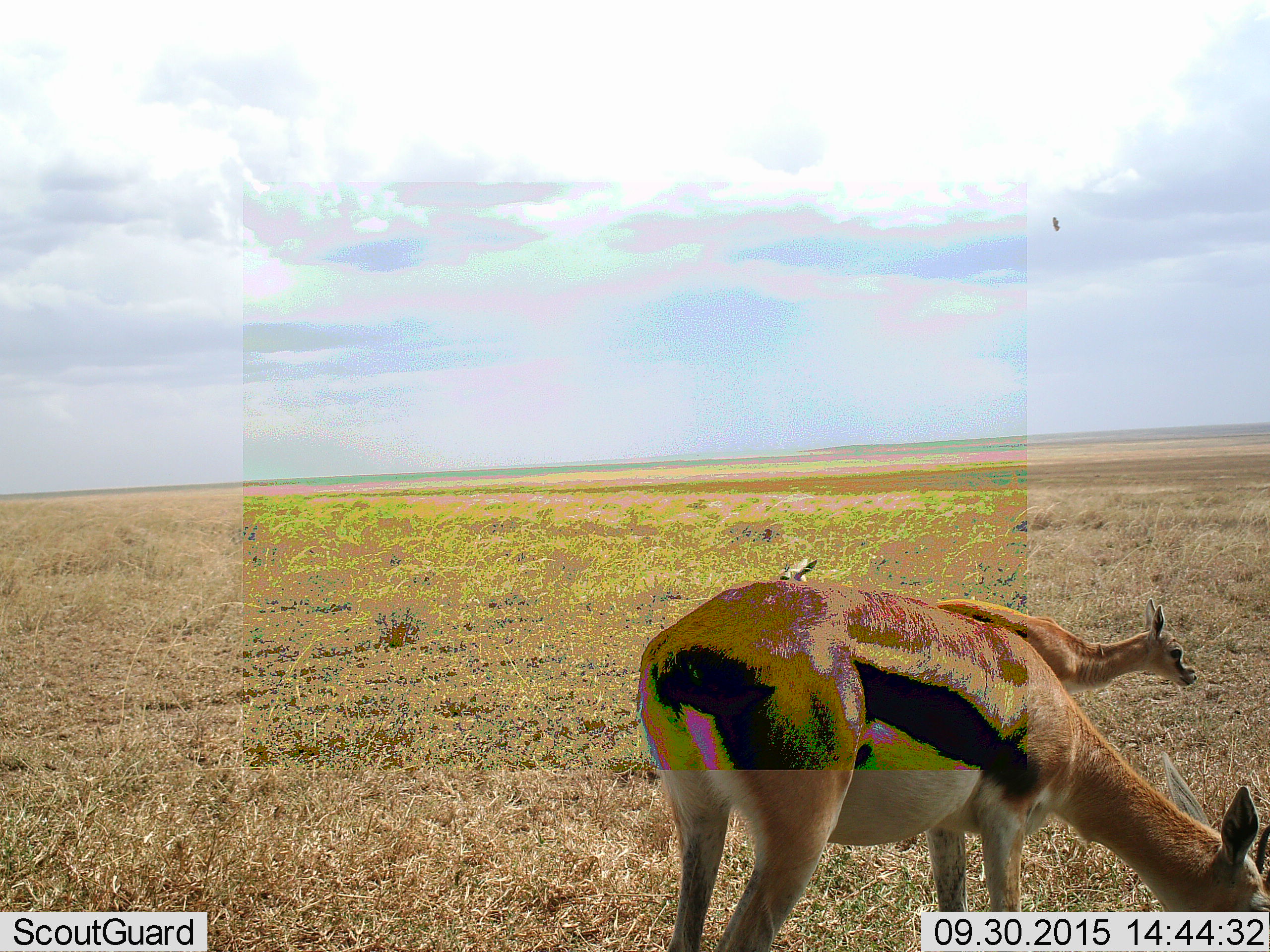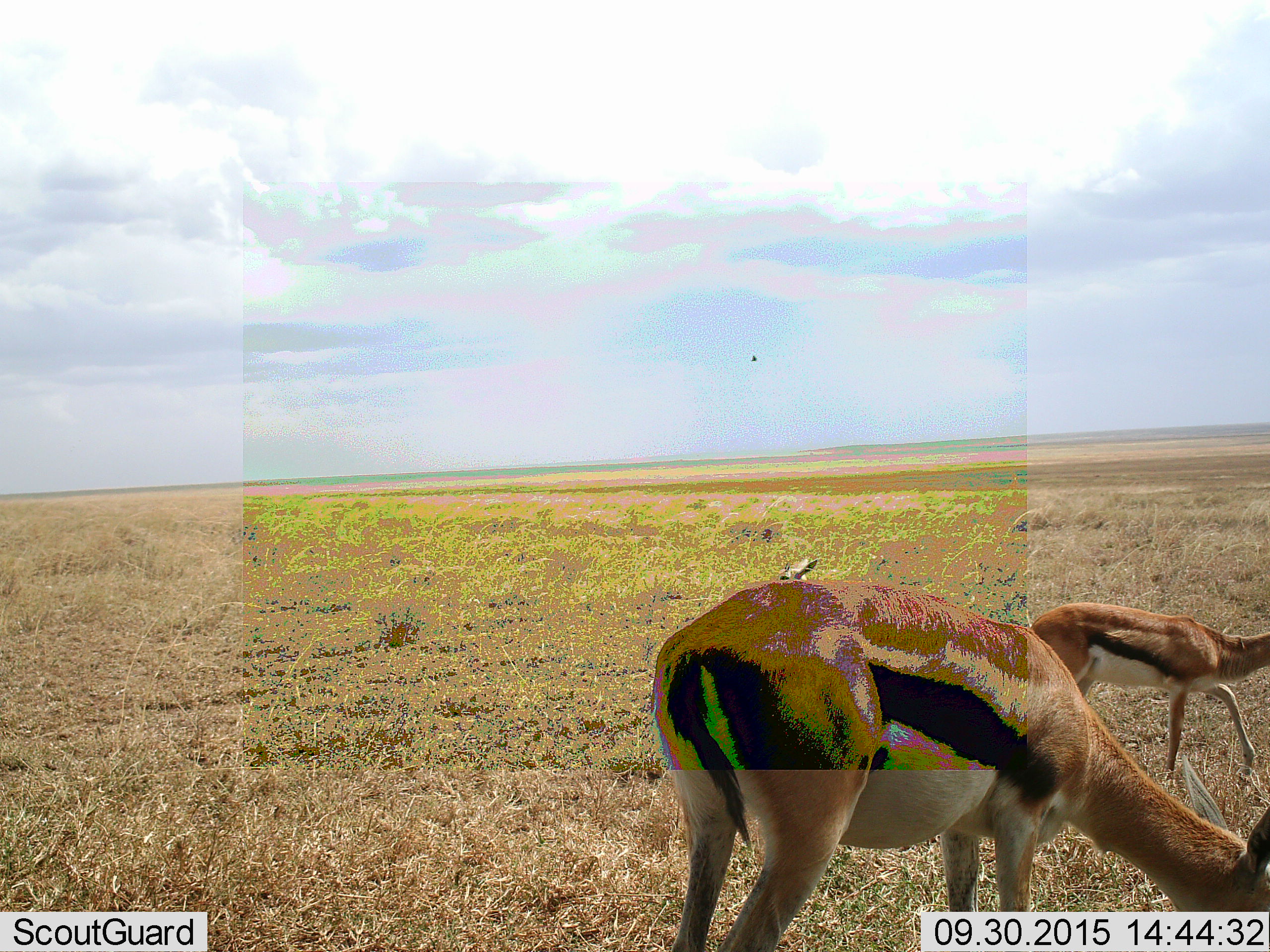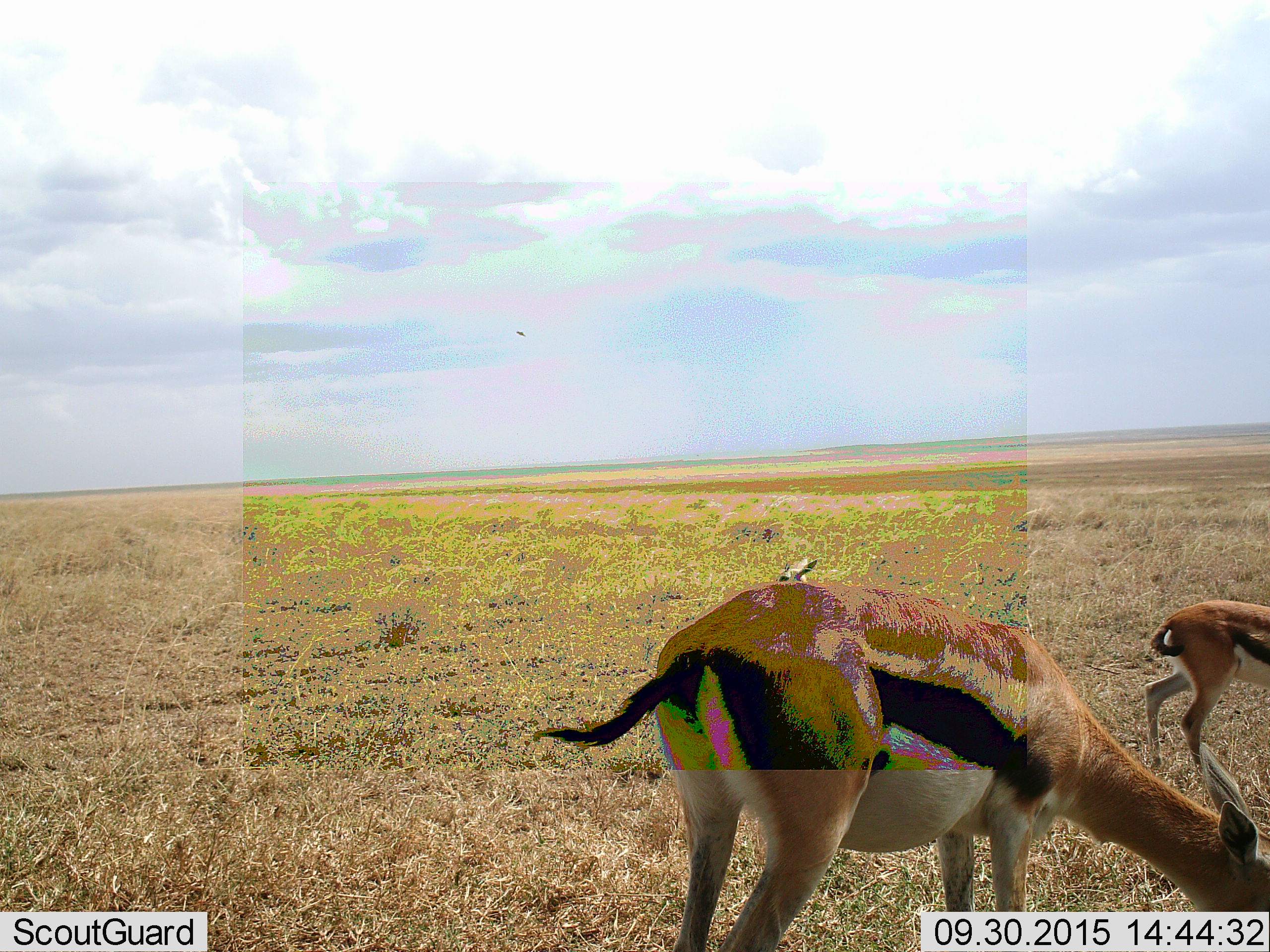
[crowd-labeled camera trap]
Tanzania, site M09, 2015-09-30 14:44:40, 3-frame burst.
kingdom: Animalia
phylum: Chordata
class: Mammalia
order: Artiodactyla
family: Bovidae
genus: Eudorcas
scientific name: Eudorcas thomsonii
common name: thomson's gazelle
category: gazellethomsons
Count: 3.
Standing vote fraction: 44%.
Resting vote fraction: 22%.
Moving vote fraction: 56%.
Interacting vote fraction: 0%.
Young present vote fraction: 33%.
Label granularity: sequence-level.